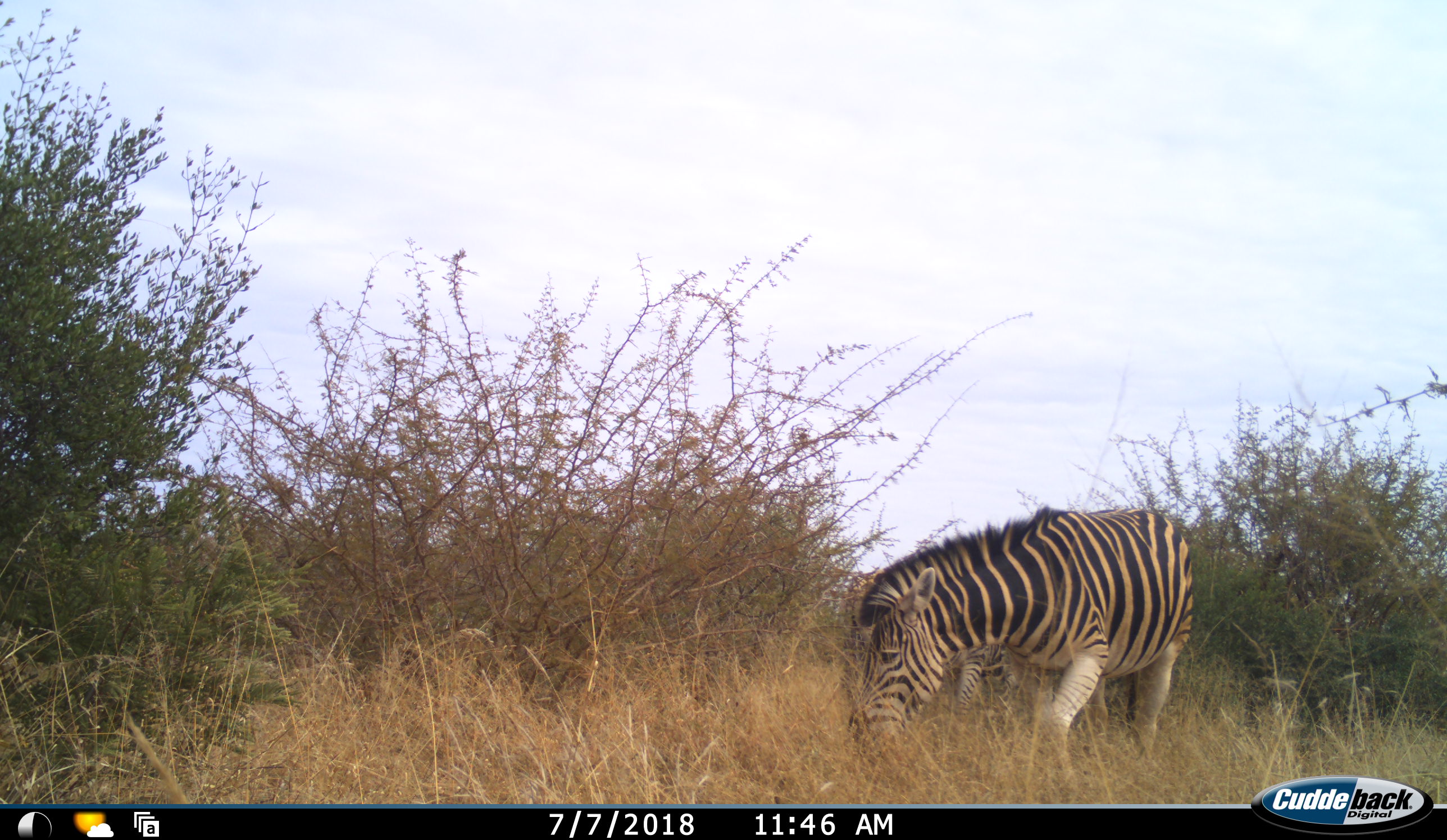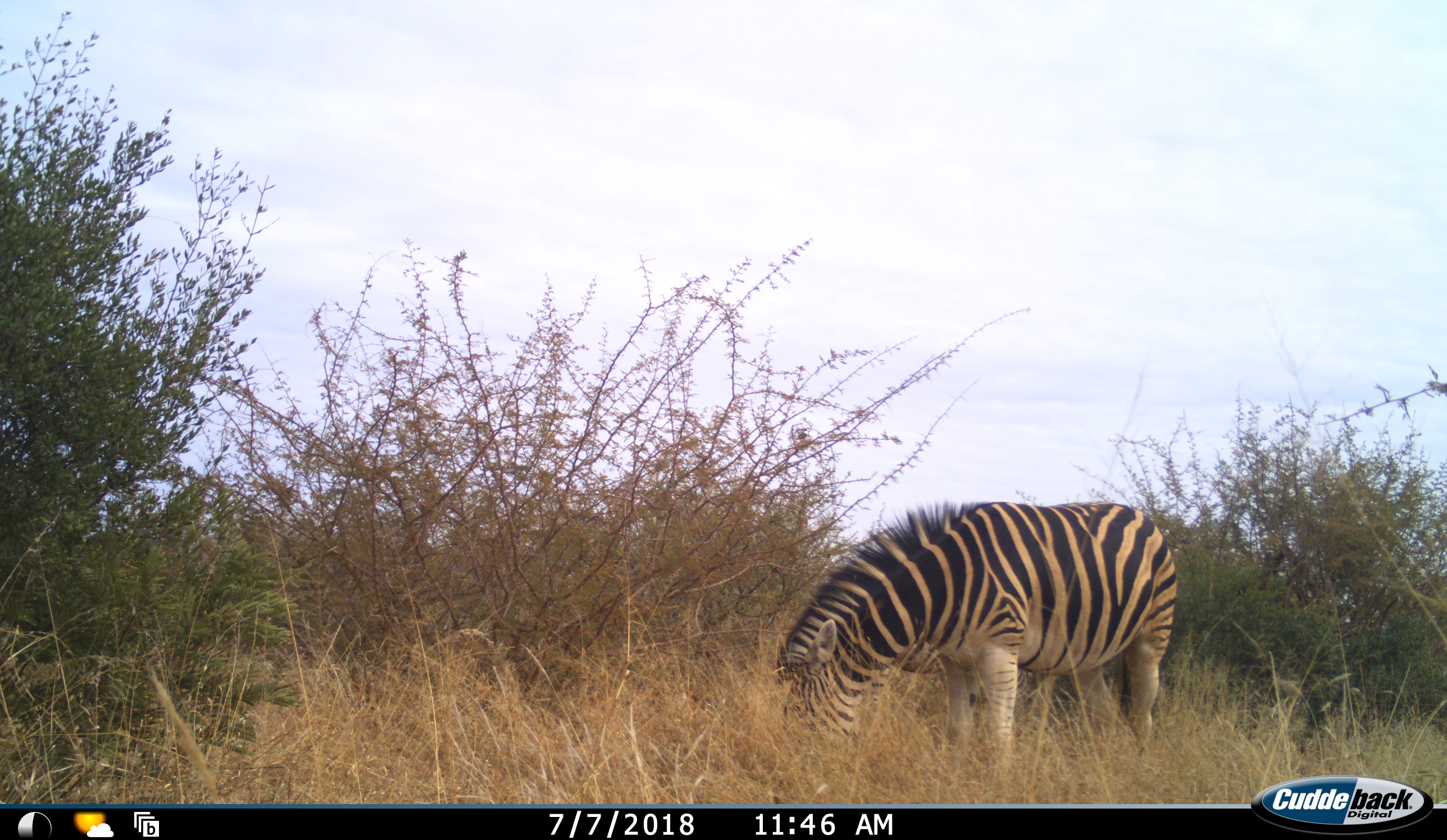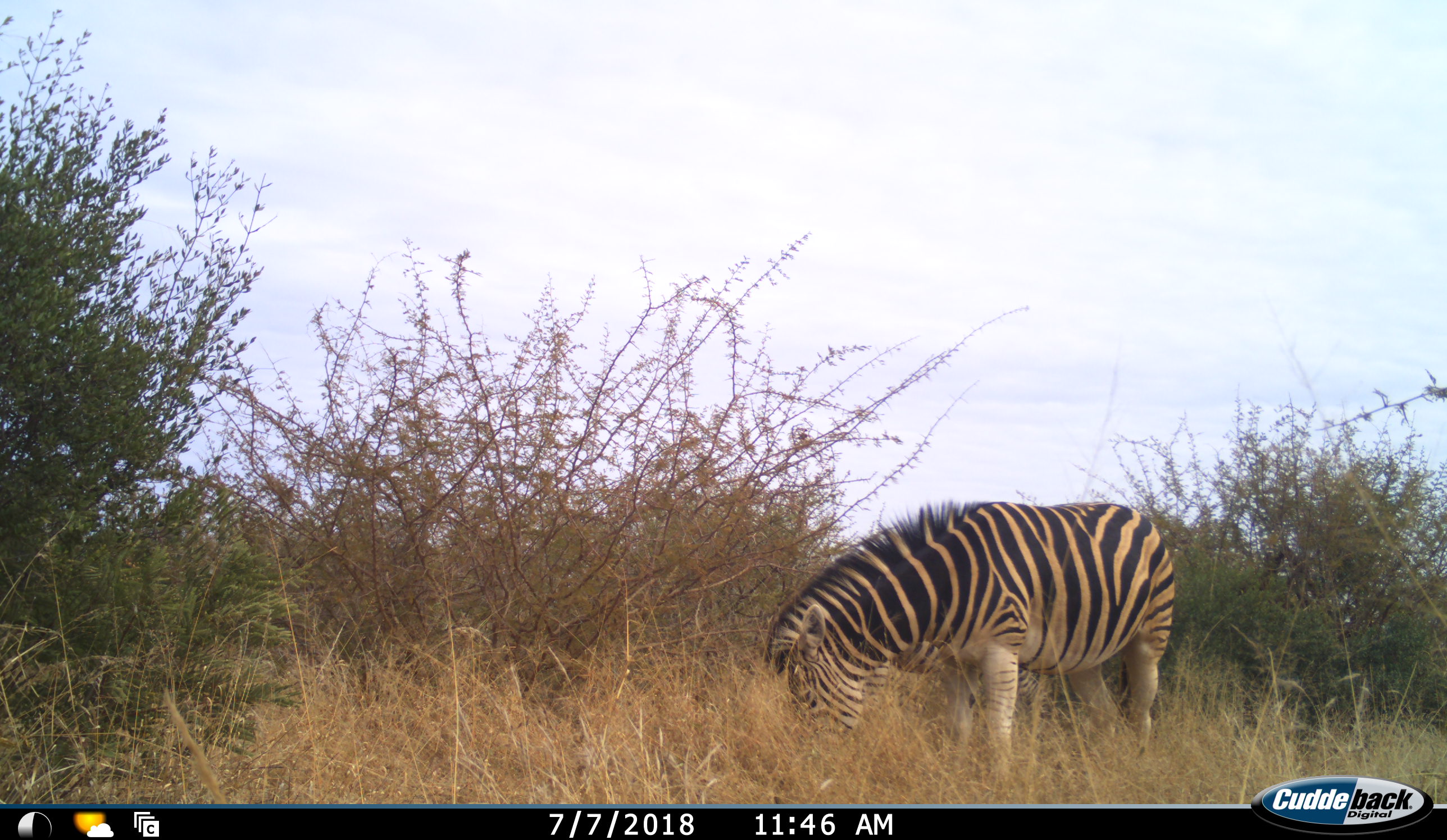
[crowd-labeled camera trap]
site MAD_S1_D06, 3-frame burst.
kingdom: Animalia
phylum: Chordata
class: Mammalia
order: Perissodactyla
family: Equidae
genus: Equus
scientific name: Equus quagga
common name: plains zebra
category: zebraplains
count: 2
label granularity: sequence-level